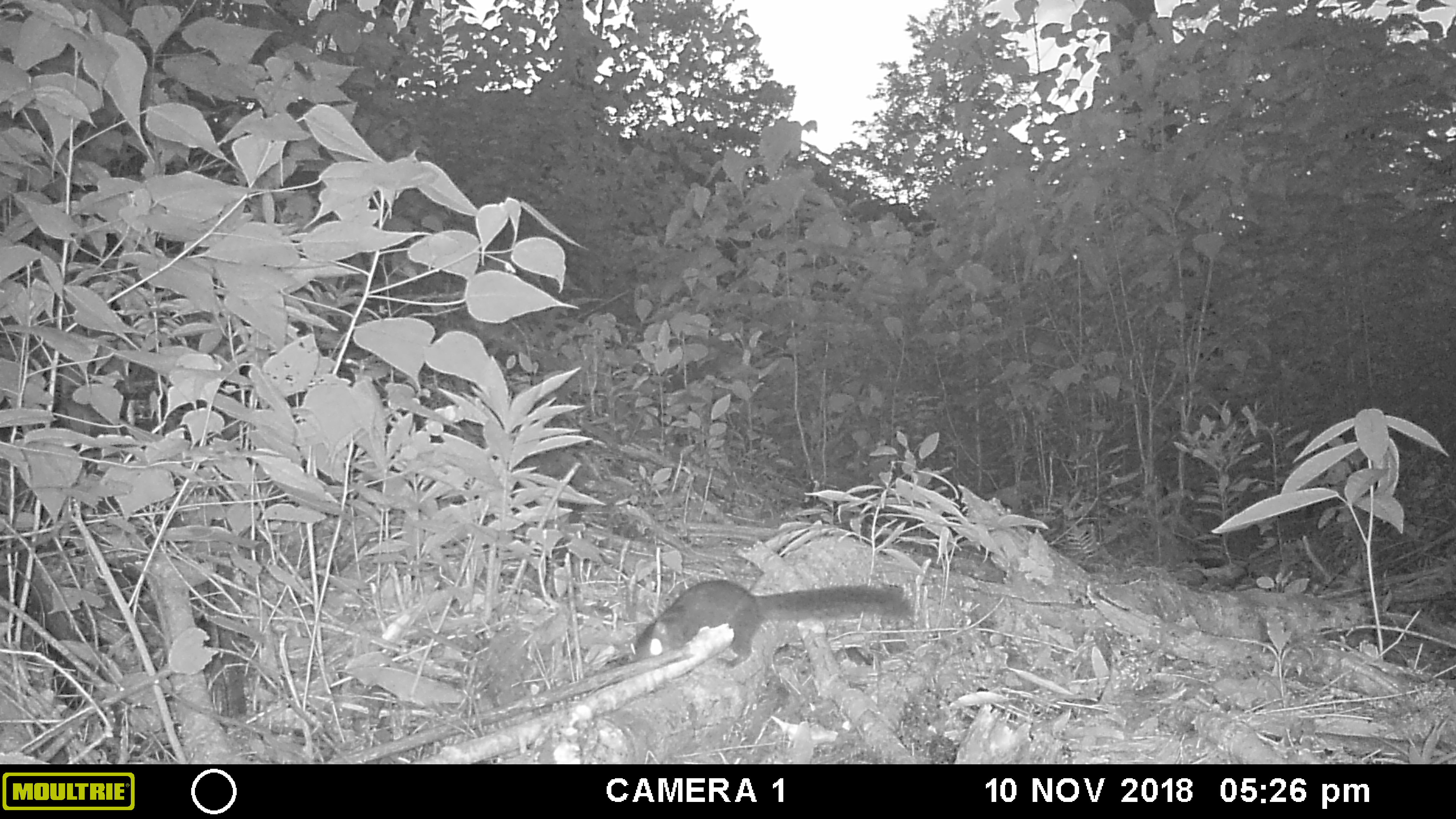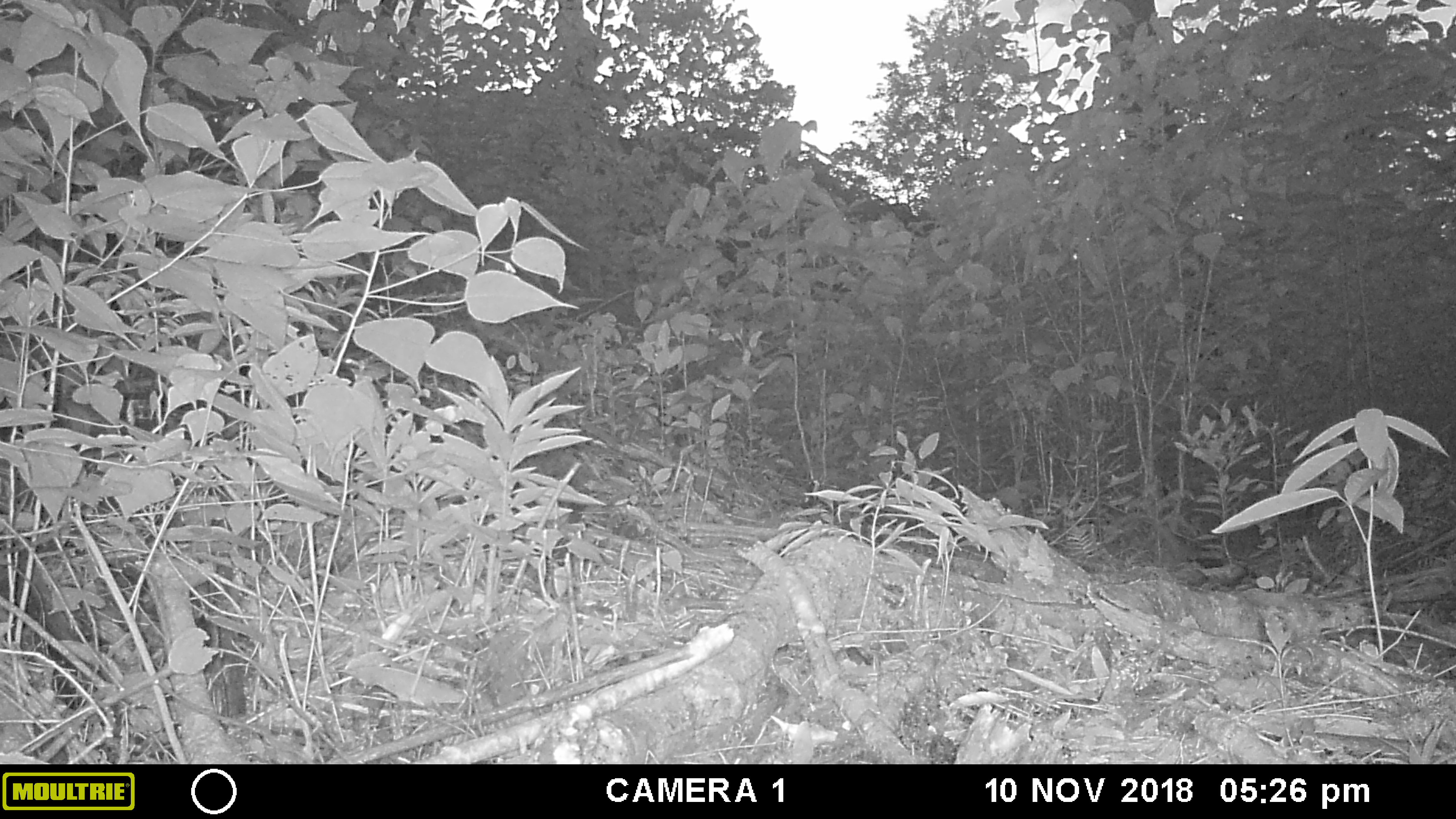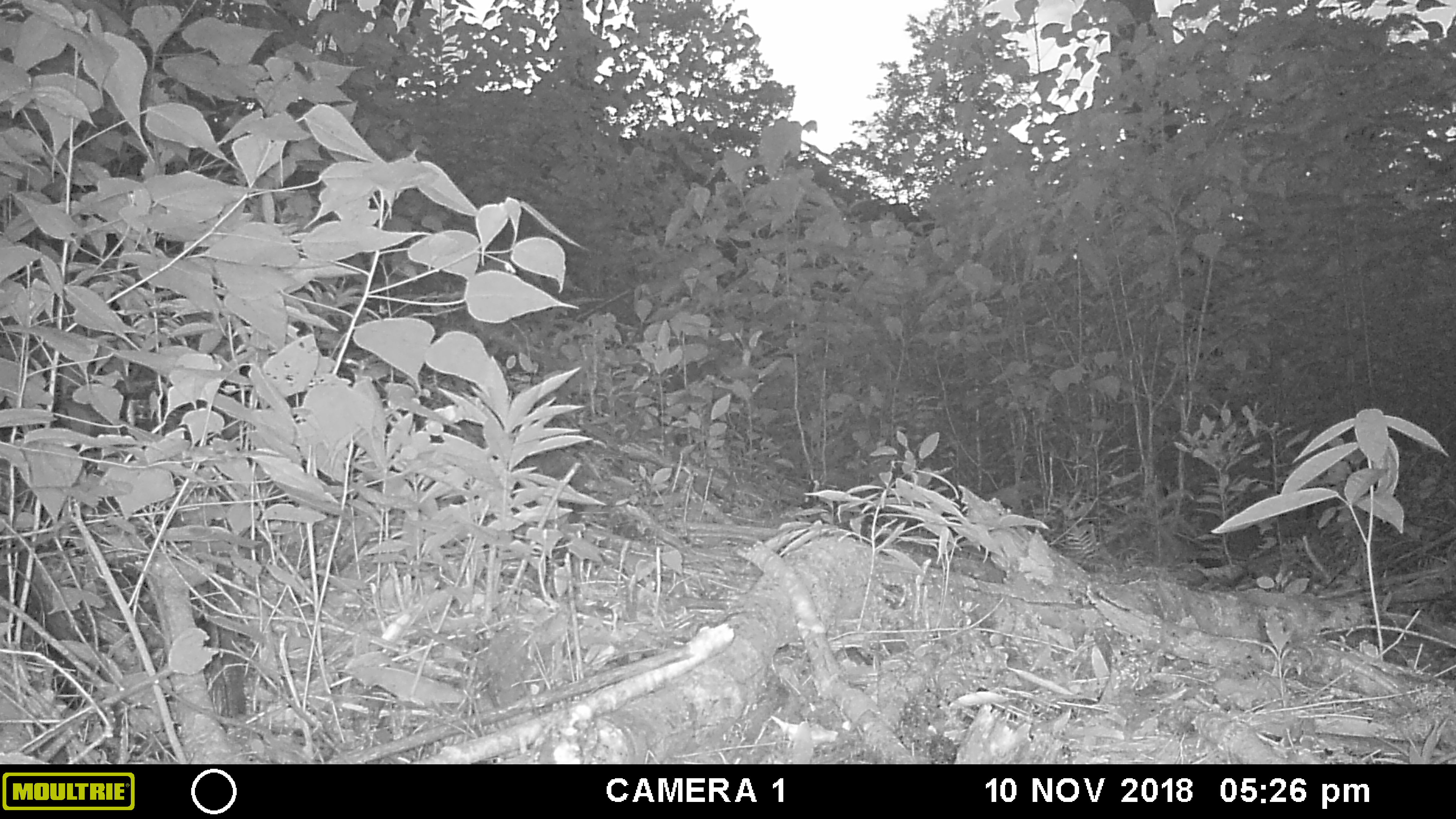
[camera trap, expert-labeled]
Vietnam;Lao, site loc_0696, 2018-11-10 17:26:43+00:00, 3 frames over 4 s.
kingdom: Animalia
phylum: Chordata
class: Mammalia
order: Rodentia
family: Sciuridae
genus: Dremomys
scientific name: Dremomys rufigenis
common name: red-cheeked squirrel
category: red cheeked squirrel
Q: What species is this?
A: Red cheeked squirrel (red-cheeked squirrel) (Dremomys rufigenis).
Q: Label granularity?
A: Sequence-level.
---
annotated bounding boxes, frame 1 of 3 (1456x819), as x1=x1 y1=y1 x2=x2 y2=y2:
red cheeked squirrel: x1=628 y1=579 x2=917 y2=669